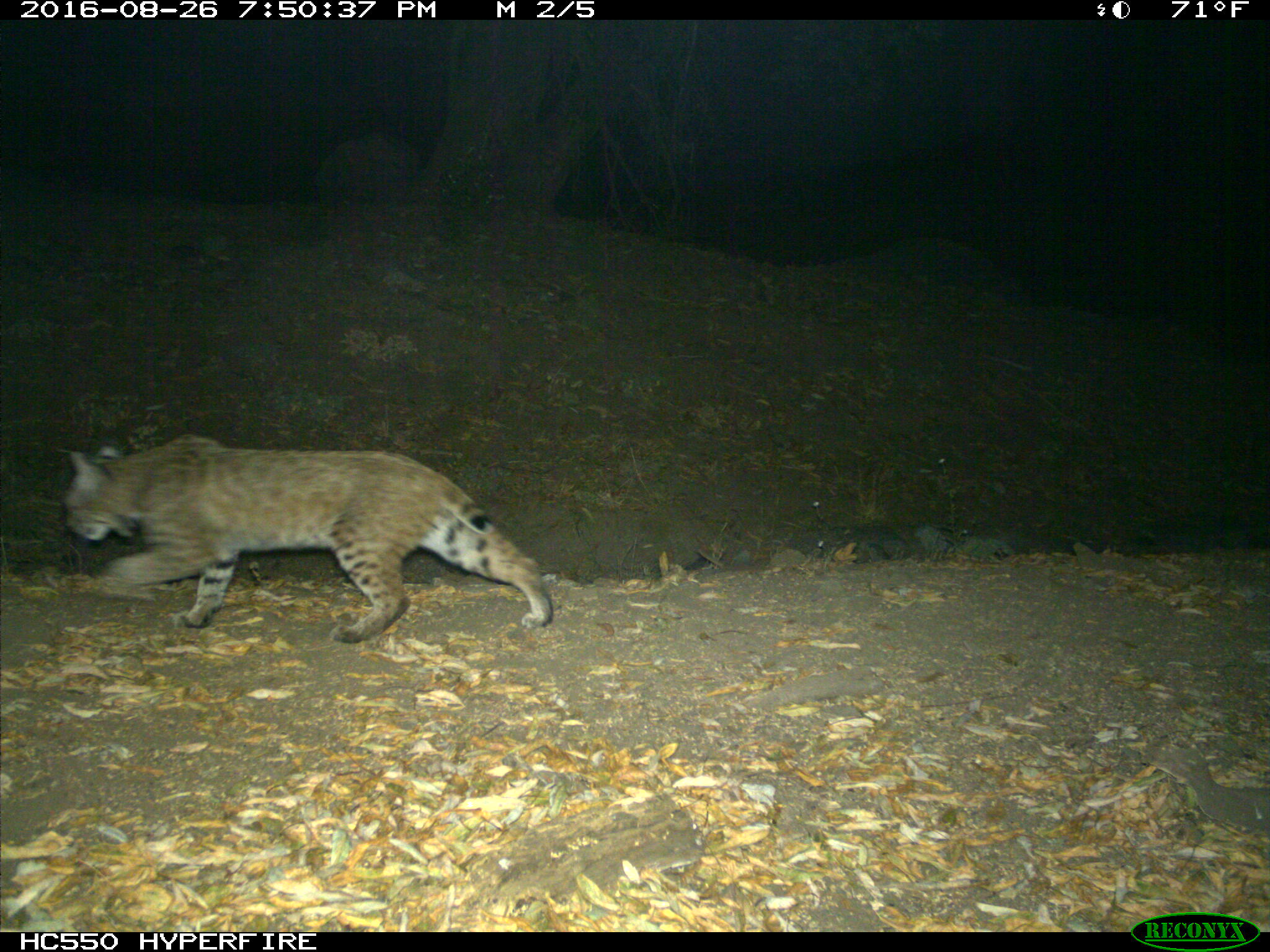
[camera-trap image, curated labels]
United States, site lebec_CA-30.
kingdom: Animalia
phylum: Chordata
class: Mammalia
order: Carnivora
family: Felidae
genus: Lynx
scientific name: Lynx rufus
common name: bobcat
Lynx rufus (bobcat).